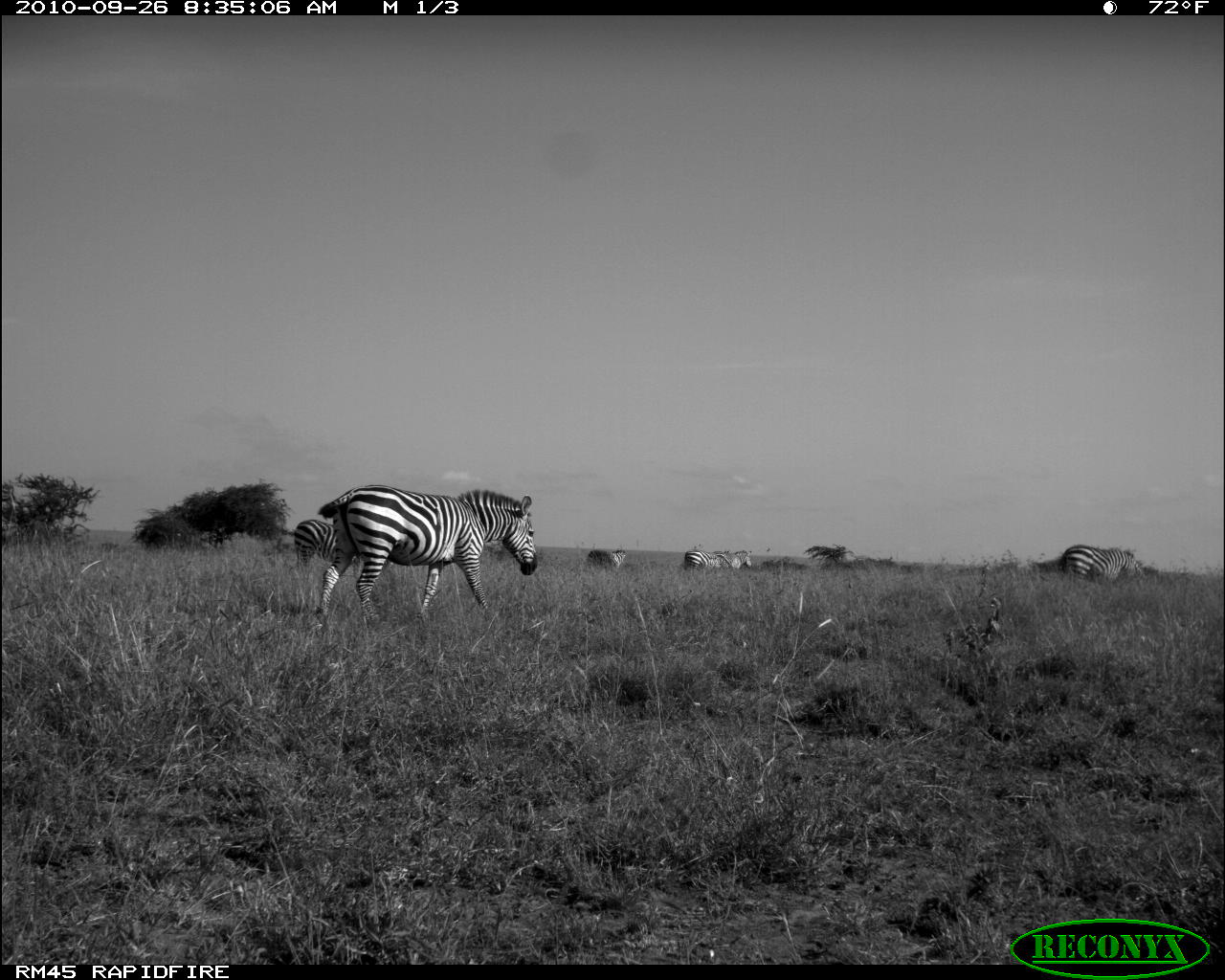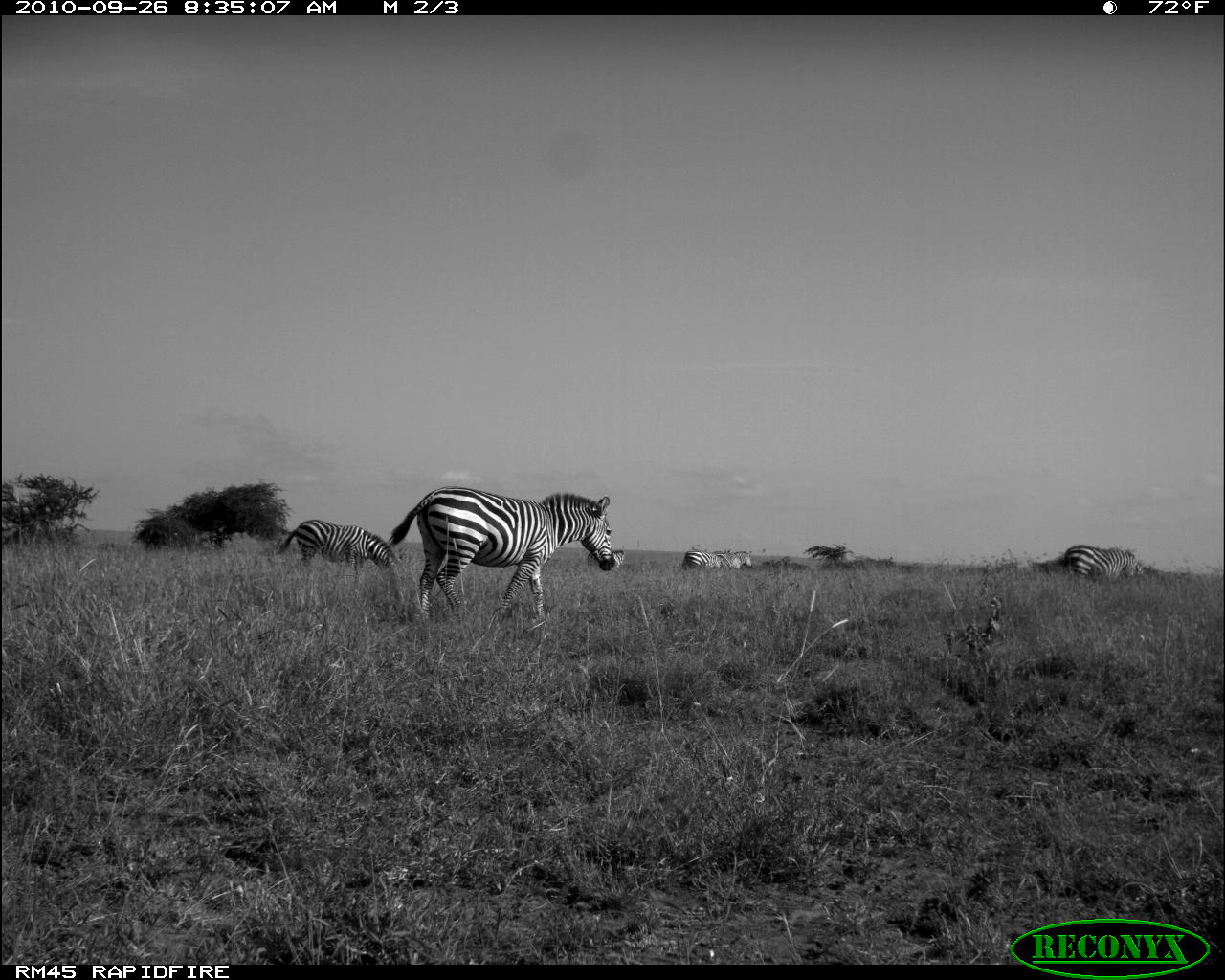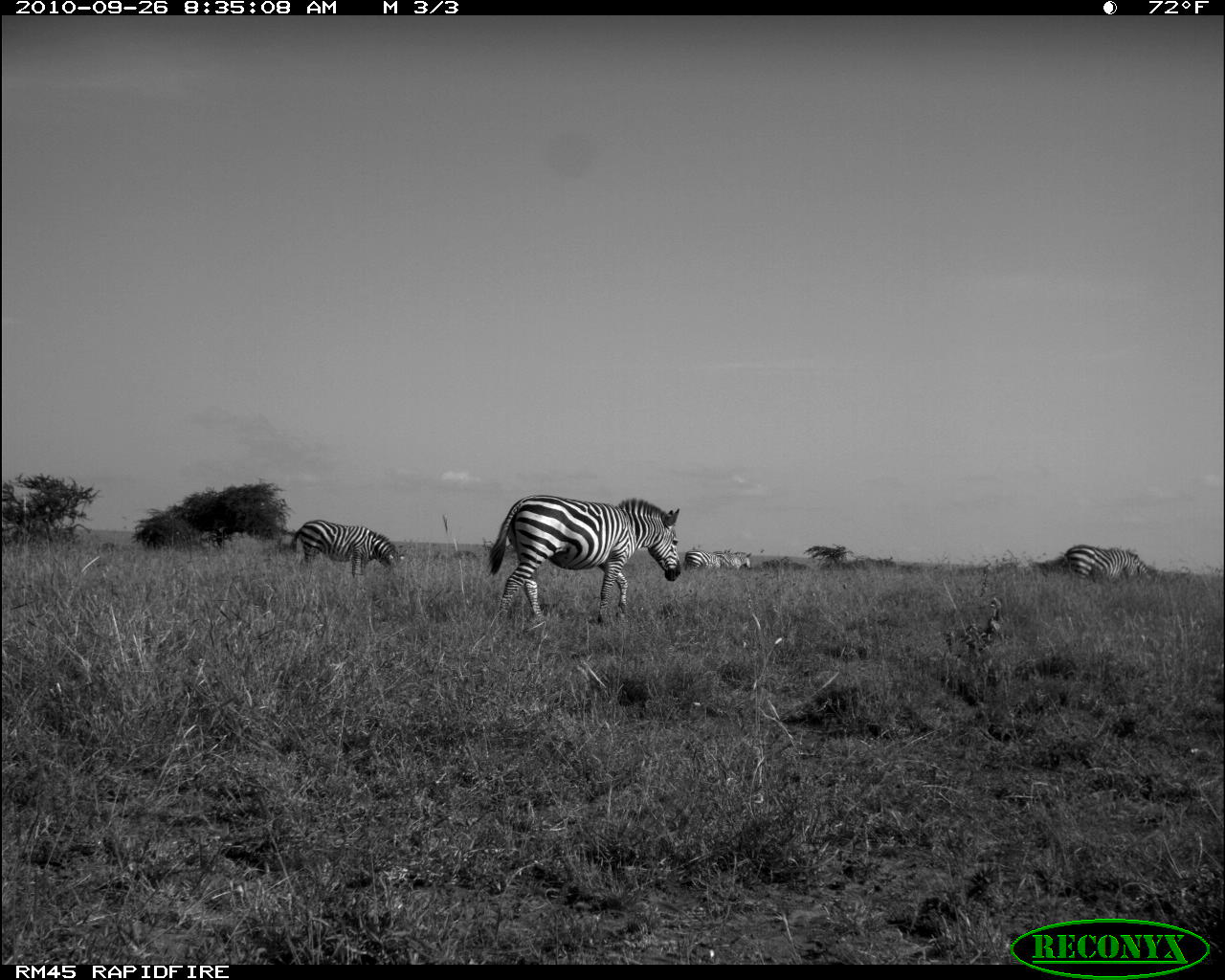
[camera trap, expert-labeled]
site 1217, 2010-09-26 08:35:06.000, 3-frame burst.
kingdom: Animalia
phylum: Chordata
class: Mammalia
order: Perissodactyla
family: Equidae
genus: Equus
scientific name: Equus quagga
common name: plains zebra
Equus quagga (plains zebra), count 5.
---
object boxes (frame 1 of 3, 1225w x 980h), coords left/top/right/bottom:
equus quagga: 316/484/538/620; 1058/544/1144/581; 294/519/337/563; 684/550/729/570; 711/550/752/570; 588/550/626/571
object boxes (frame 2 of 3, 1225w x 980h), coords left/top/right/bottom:
equus quagga: 390/486/625/616; 280/520/400/584; 1064/544/1142/580; 683/550/733/569; 708/551/752/570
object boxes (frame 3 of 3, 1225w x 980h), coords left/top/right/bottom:
equus quagga: 486/494/683/629; 290/519/407/579; 1063/544/1136/584; 685/549/731/572; 713/550/752/572; 1131/554/1149/583